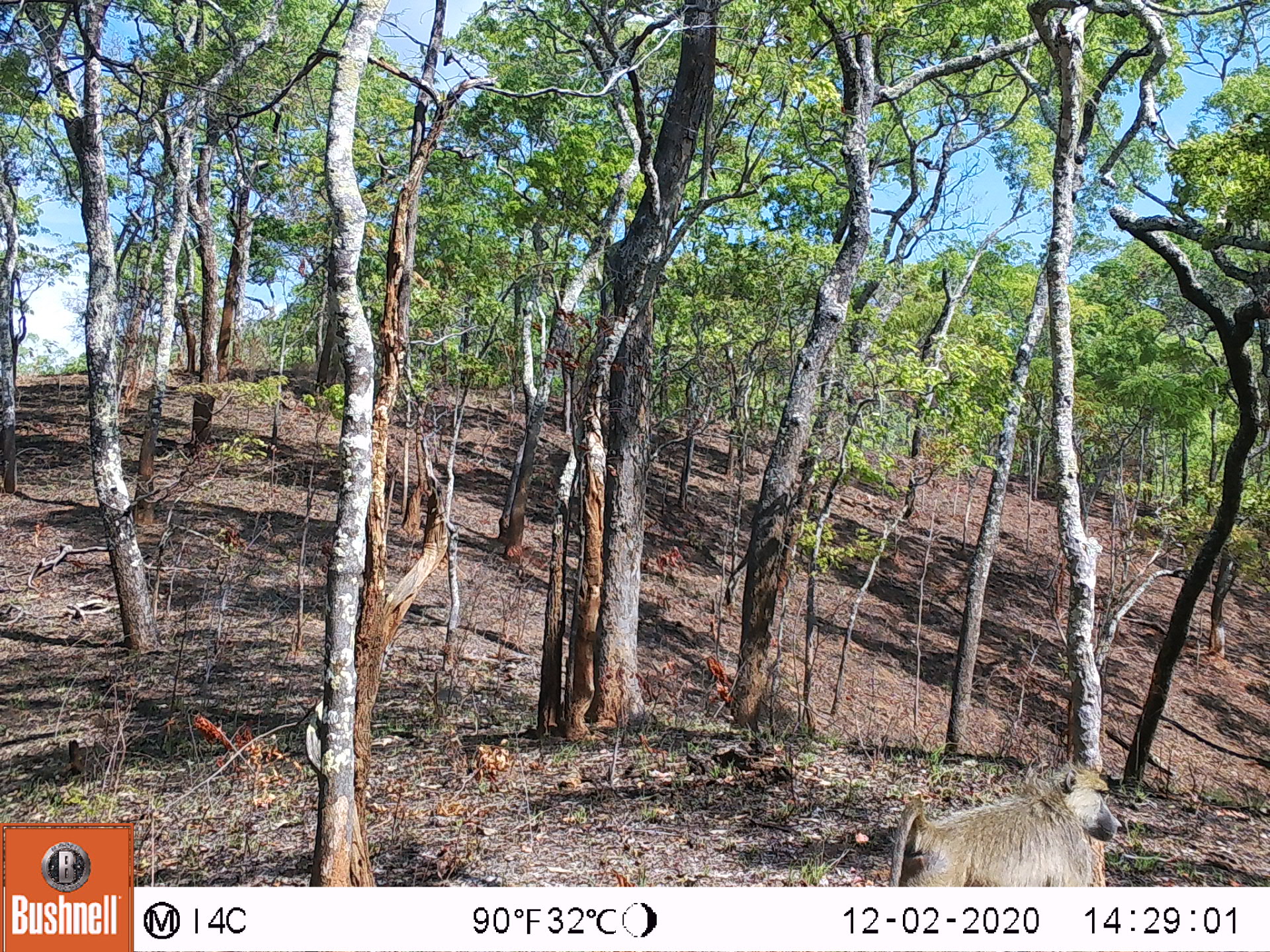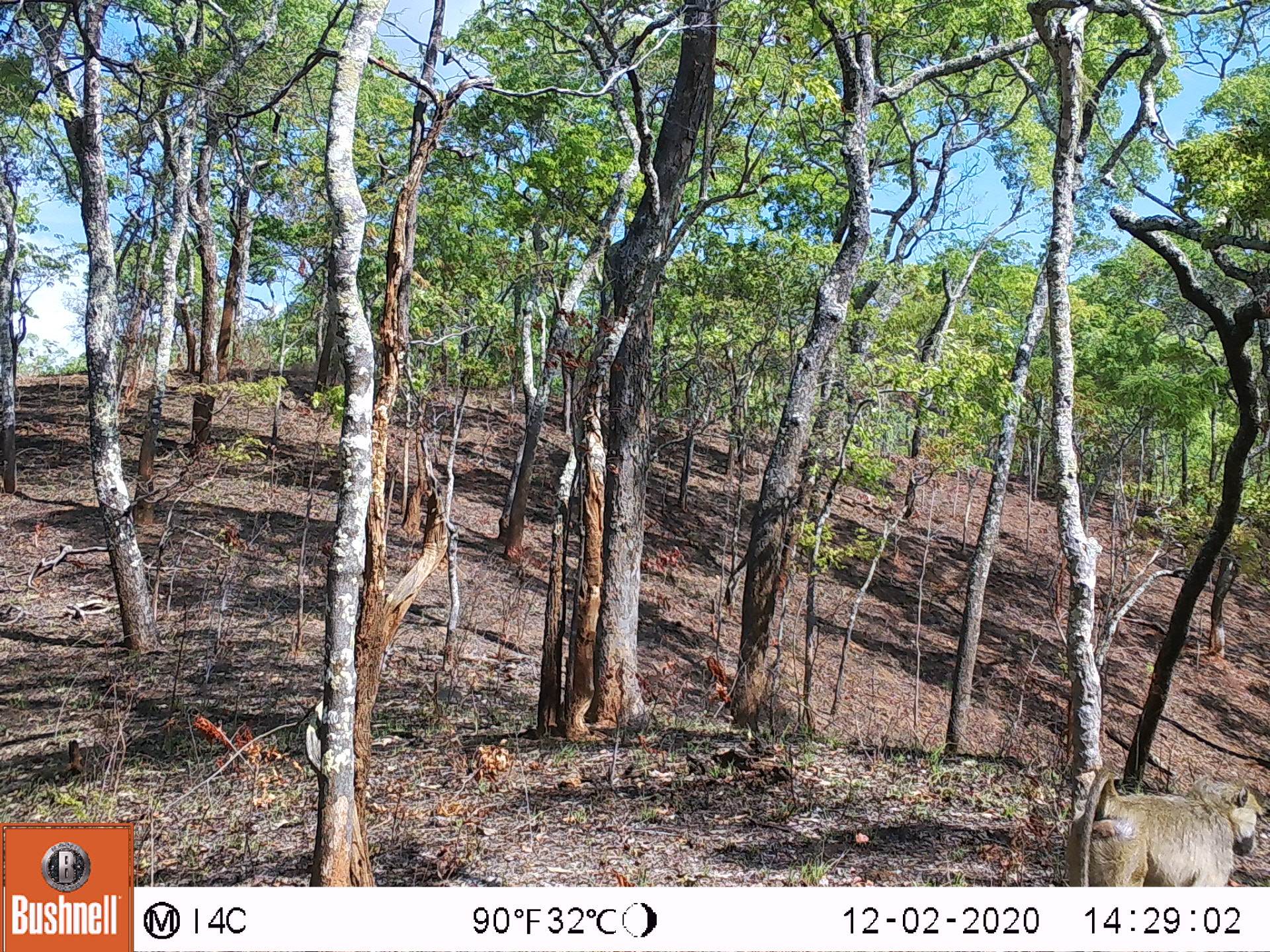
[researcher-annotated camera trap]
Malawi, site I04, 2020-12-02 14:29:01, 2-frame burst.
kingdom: Animalia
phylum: Chordata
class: Mammalia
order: Primates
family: Cercopithecidae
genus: Papio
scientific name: Papio cynocephalus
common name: yellow baboon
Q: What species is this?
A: Yellow baboon (Papio cynocephalus).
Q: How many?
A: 1.